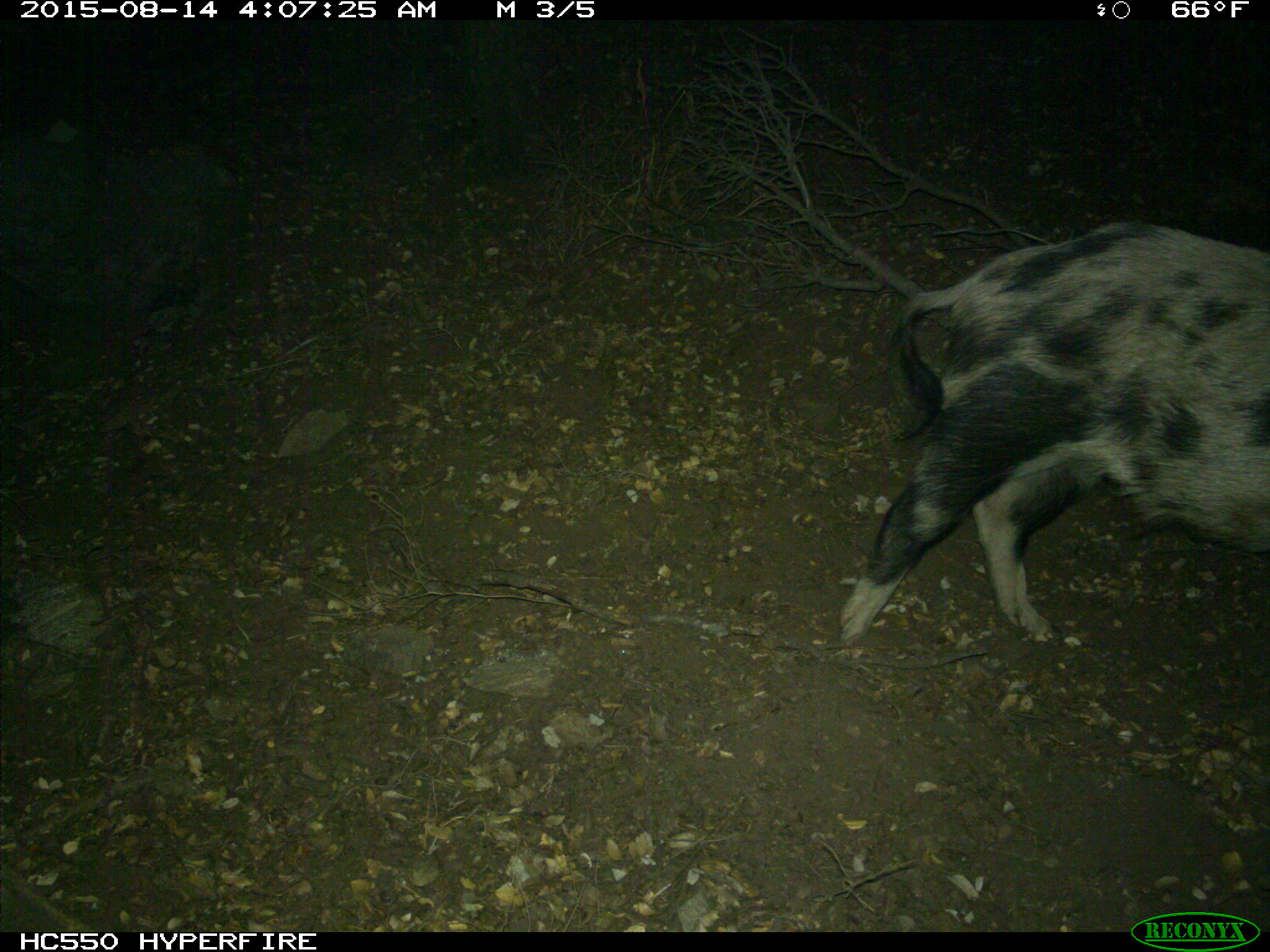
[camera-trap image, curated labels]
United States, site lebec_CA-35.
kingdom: Animalia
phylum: Chordata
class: Mammalia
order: Artiodactyla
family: Suidae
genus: Sus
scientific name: Sus scrofa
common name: wild boar